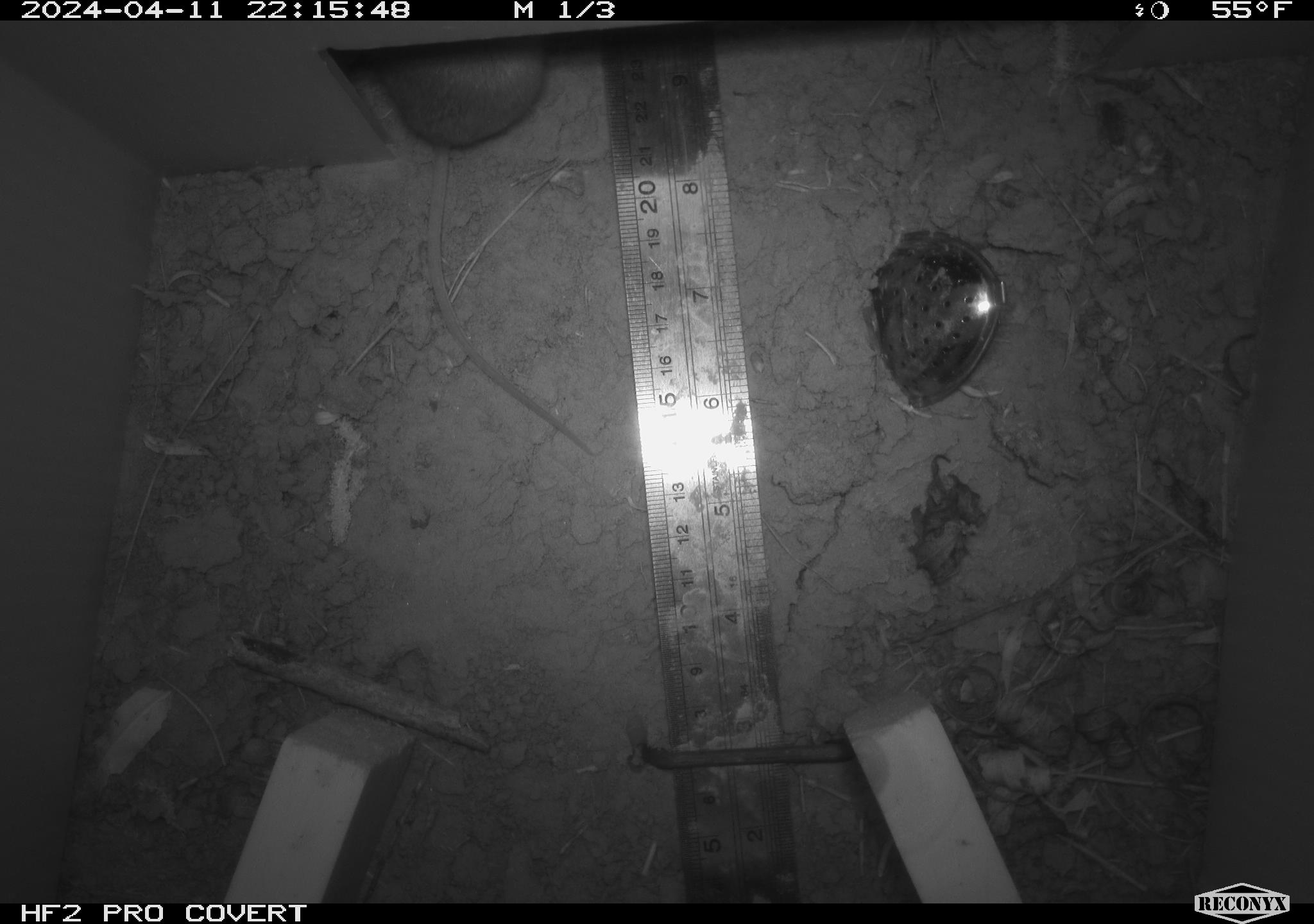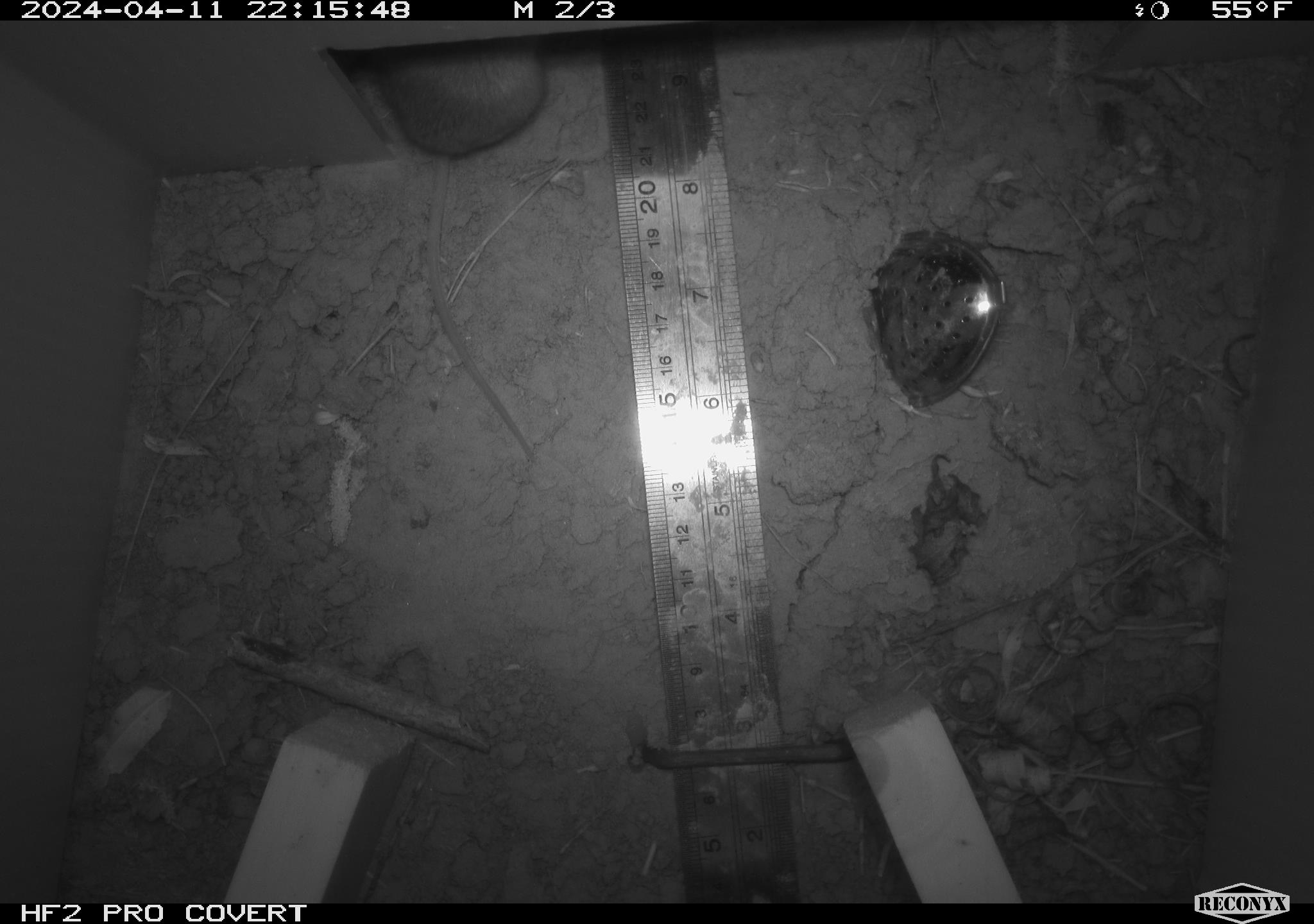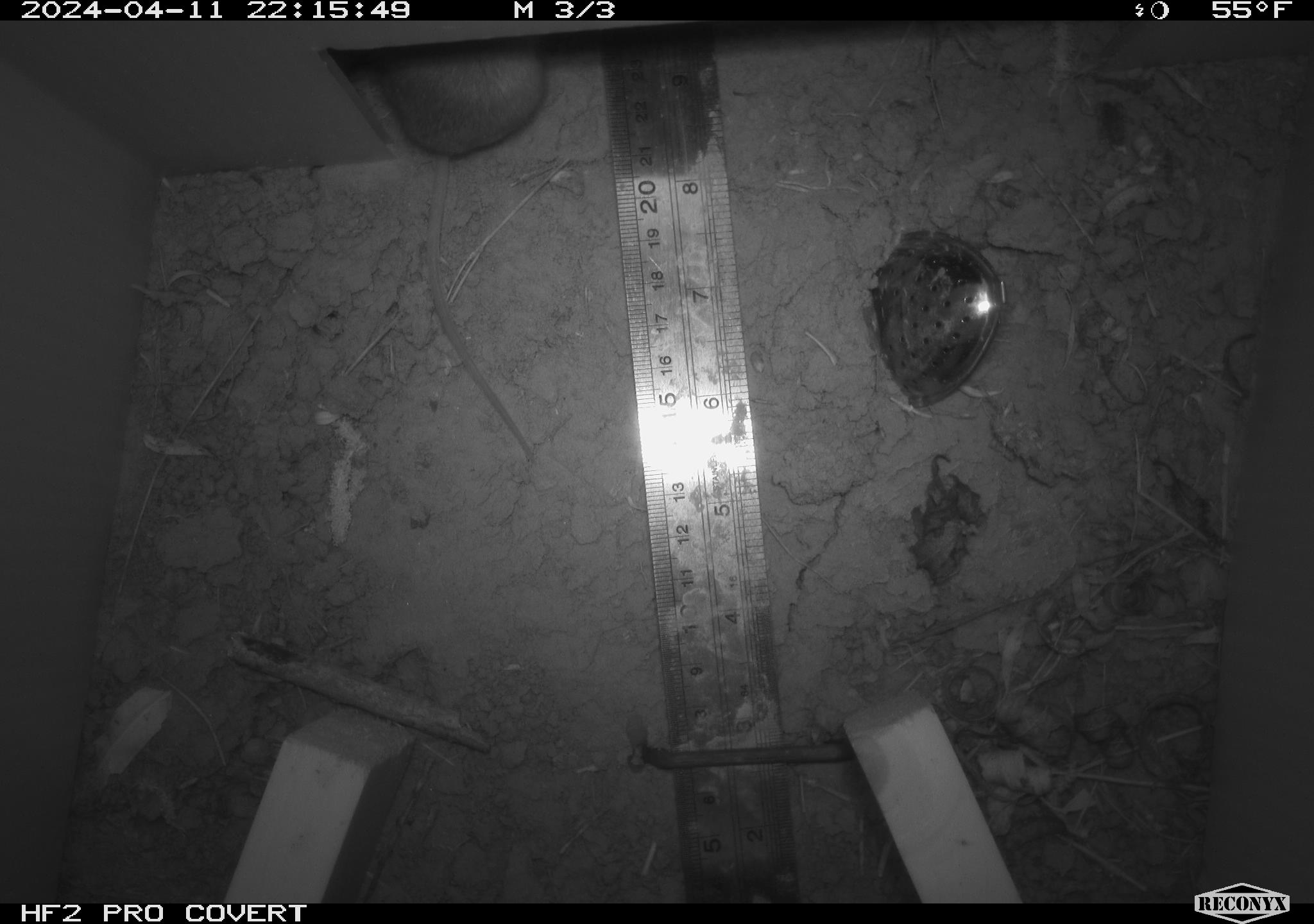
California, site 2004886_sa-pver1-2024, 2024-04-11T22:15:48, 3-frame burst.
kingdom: Animalia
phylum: Chordata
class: Mammalia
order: Rodentia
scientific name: Rodentia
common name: mouse species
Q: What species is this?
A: Mouse species (Rodentia).